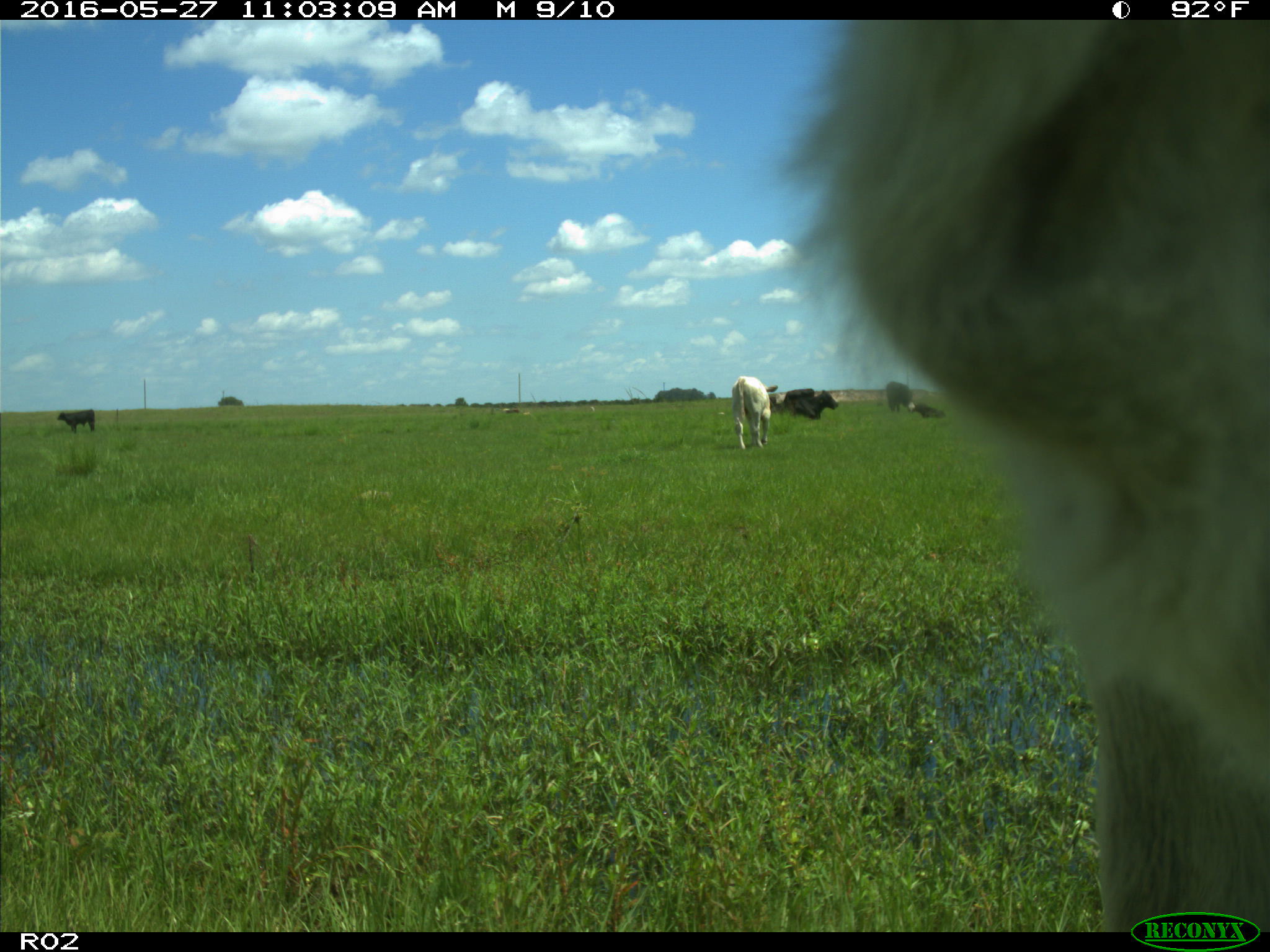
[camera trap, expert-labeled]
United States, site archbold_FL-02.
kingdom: Animalia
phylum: Chordata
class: Mammalia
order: Artiodactyla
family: Bovidae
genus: Bos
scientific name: Bos taurus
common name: domestic cow